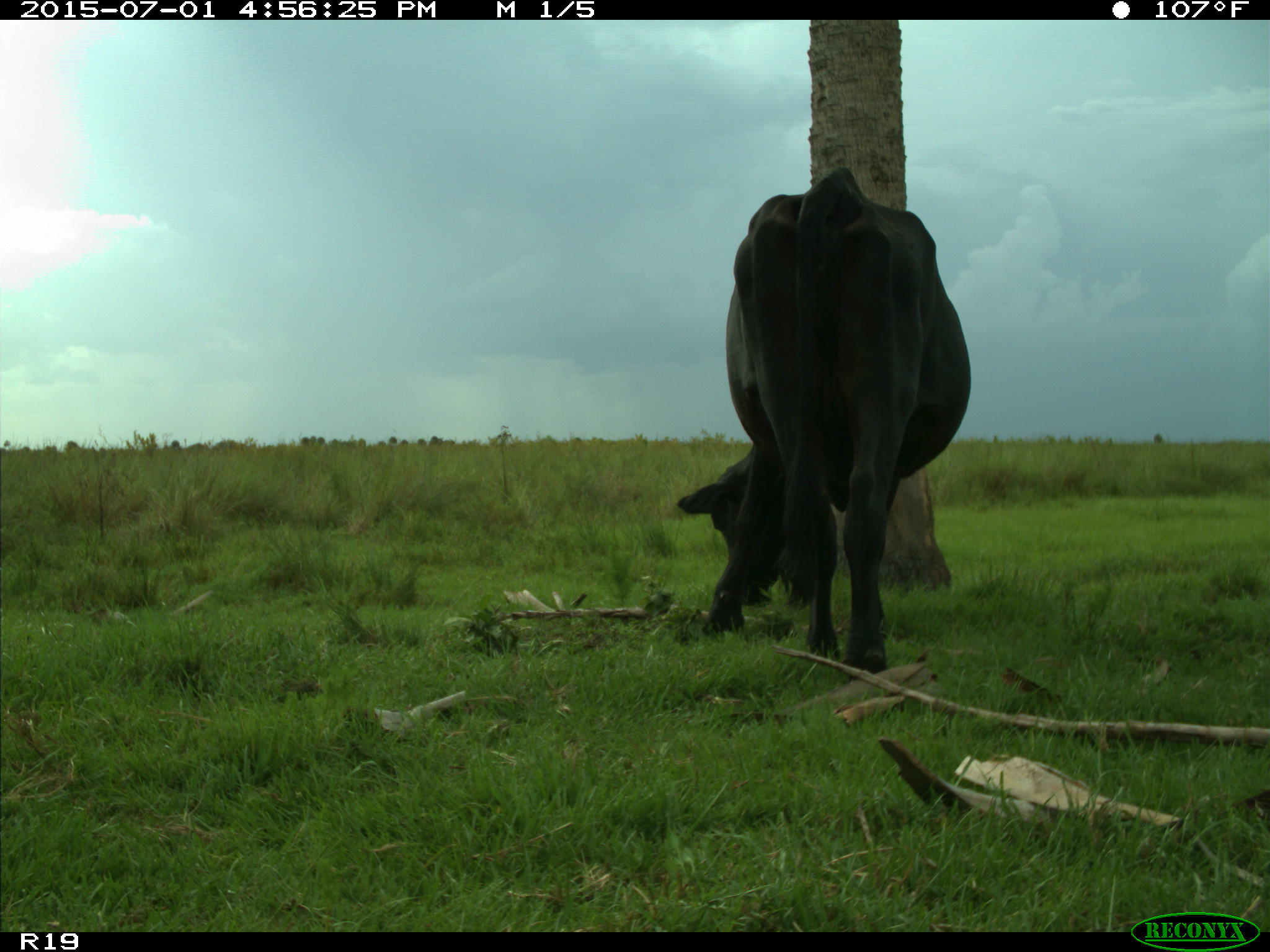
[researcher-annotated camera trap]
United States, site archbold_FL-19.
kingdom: Animalia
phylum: Chordata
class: Mammalia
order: Artiodactyla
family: Bovidae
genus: Bos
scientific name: Bos taurus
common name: domestic cow